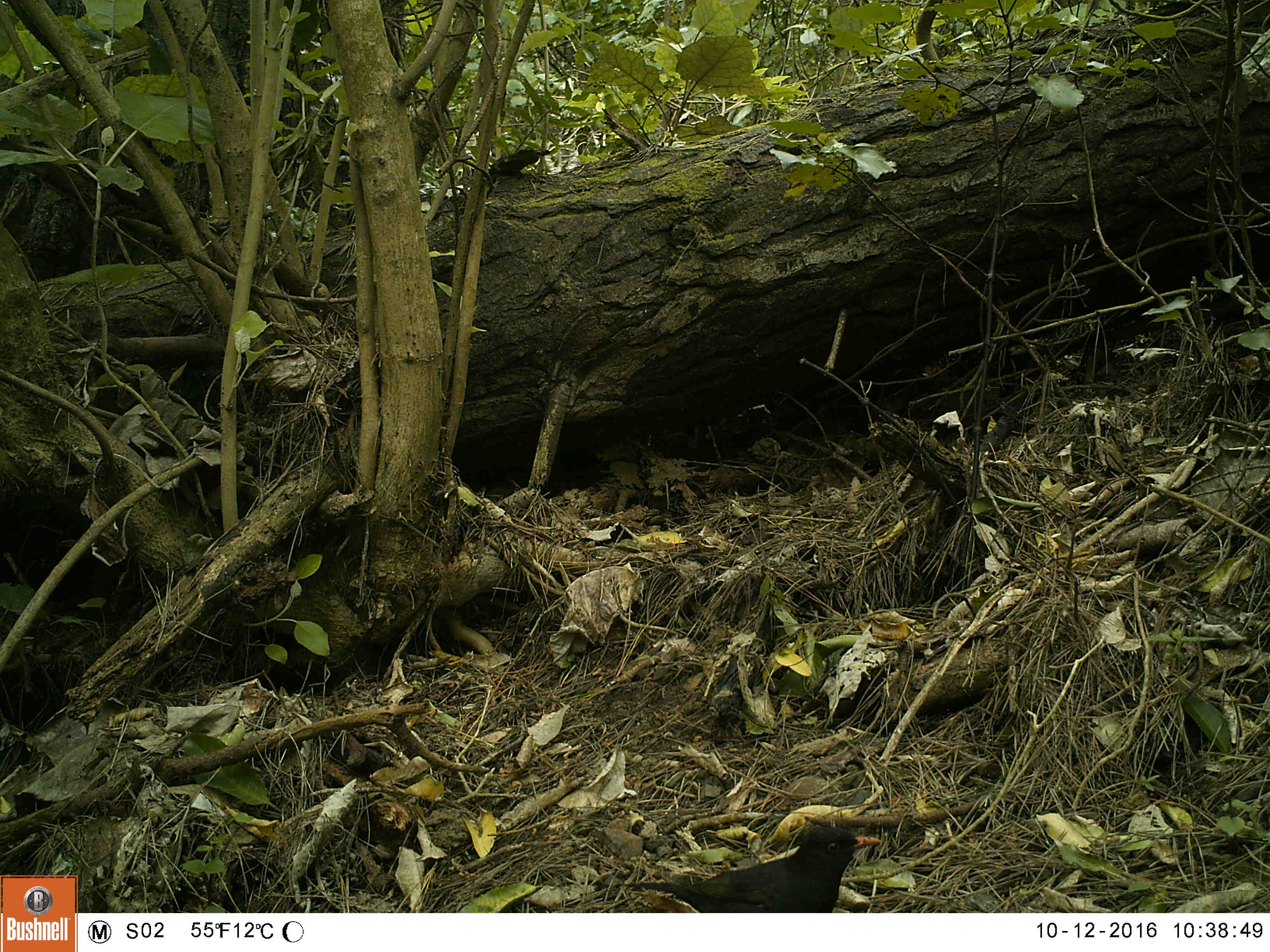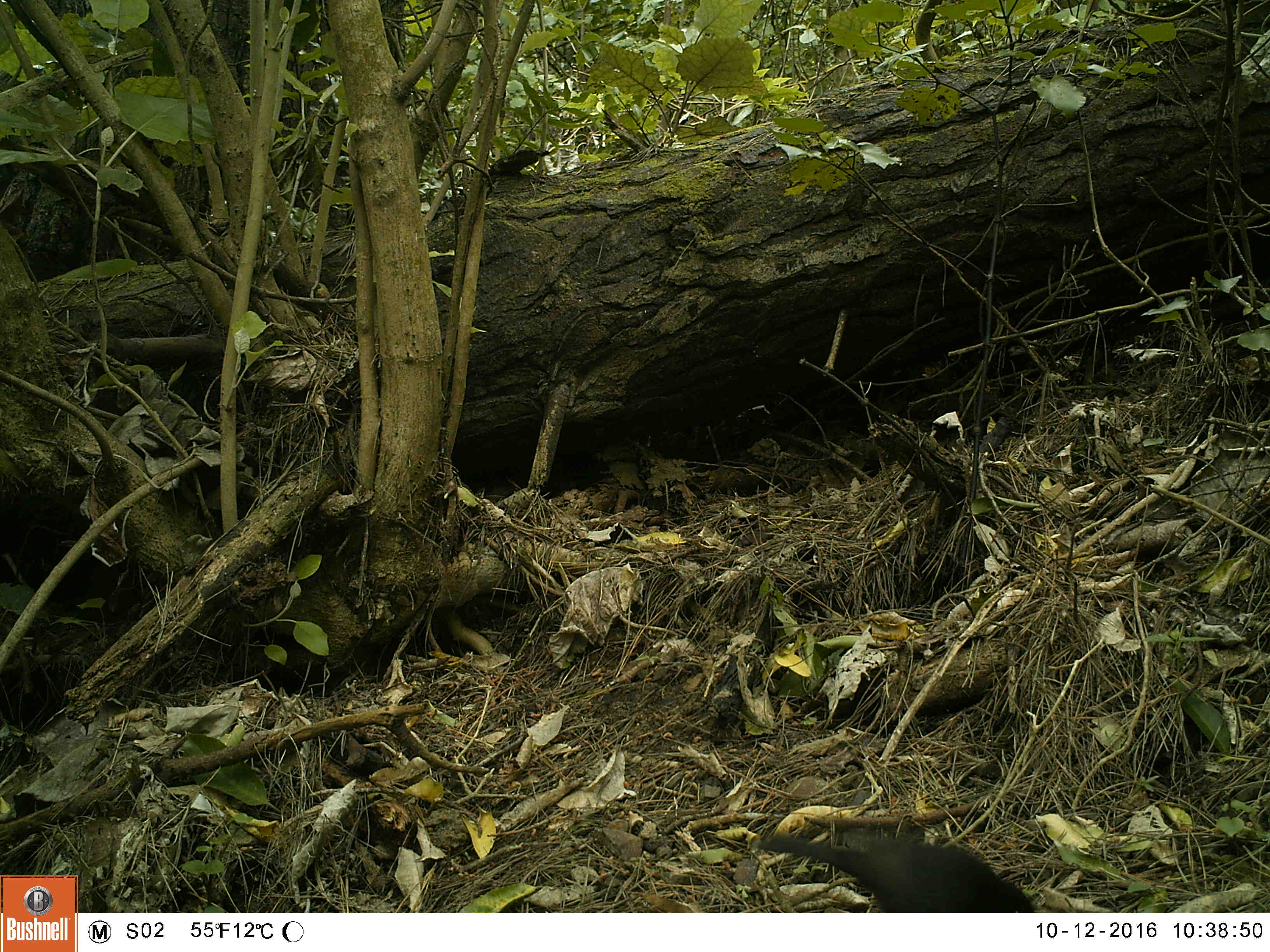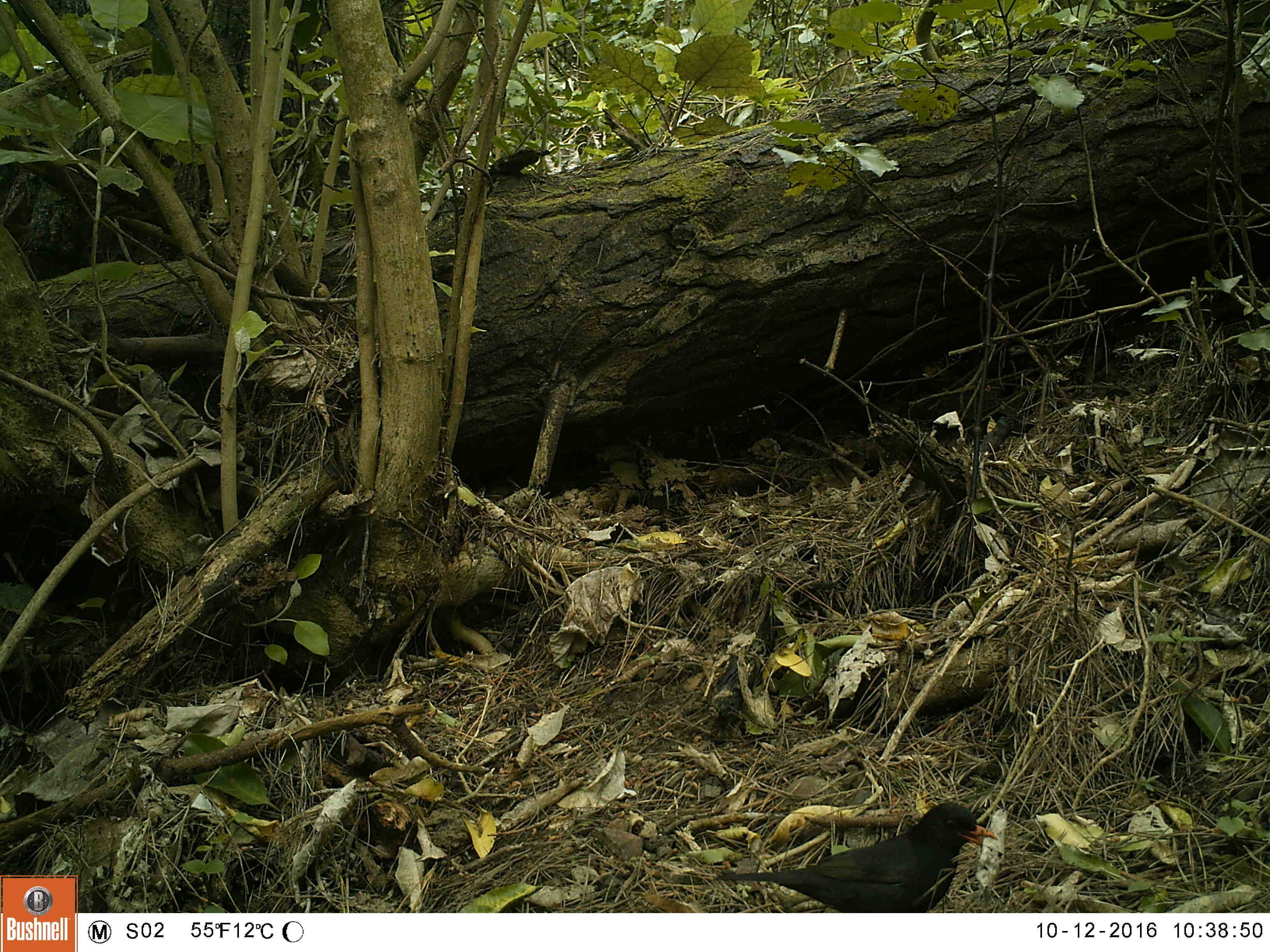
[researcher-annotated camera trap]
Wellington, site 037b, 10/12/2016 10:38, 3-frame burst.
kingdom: Animalia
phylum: Chordata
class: Aves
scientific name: Aves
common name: bird